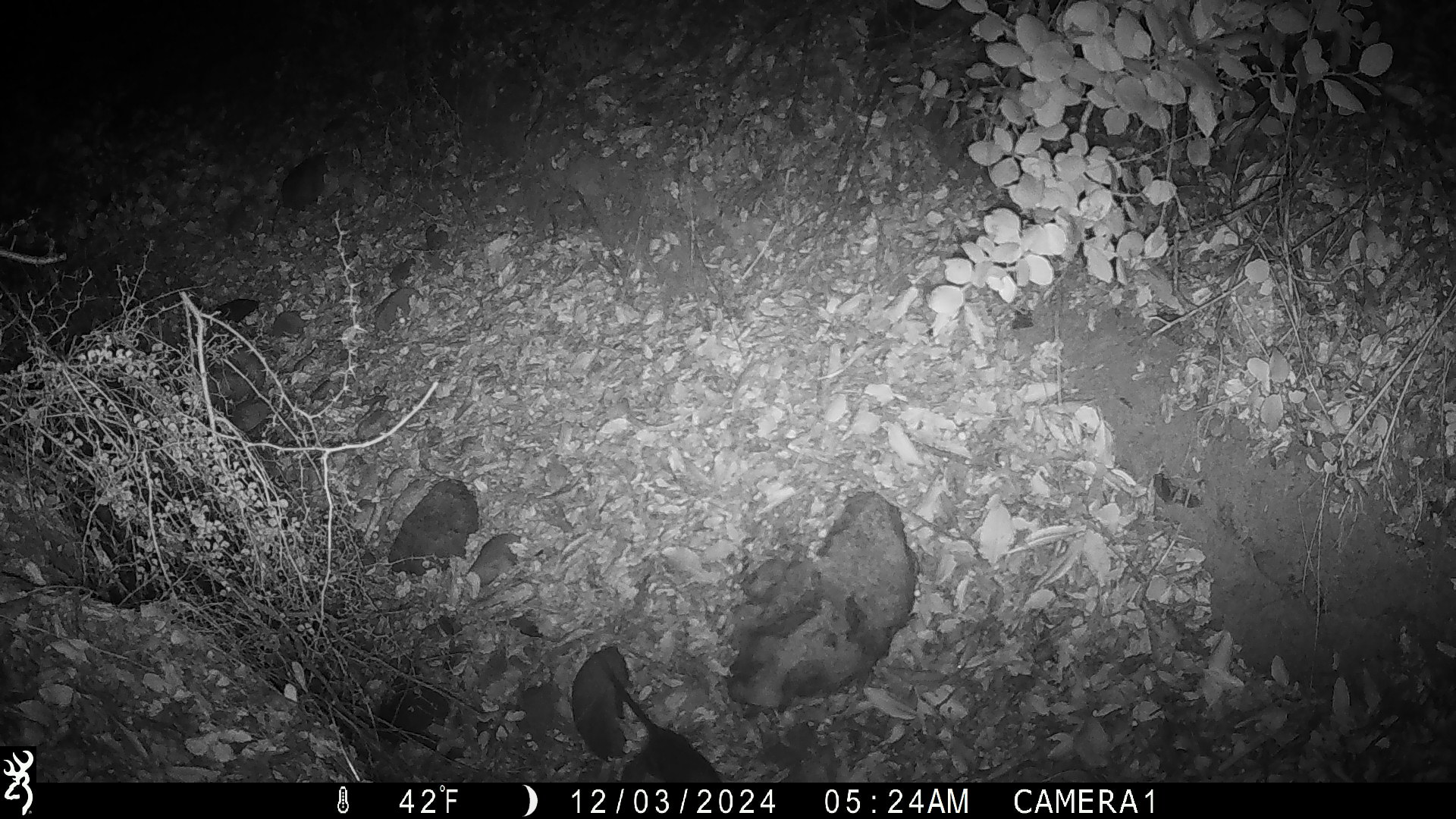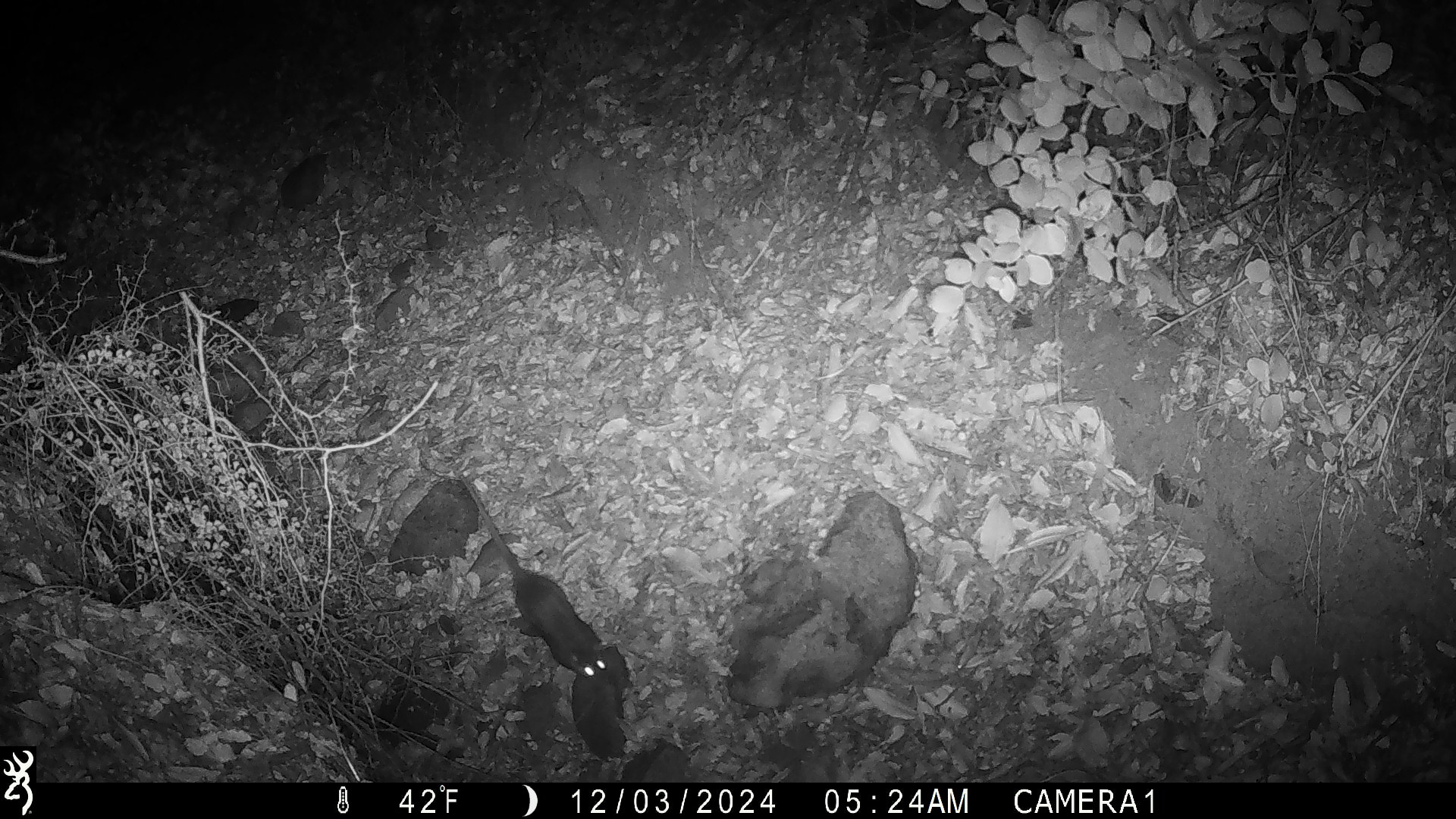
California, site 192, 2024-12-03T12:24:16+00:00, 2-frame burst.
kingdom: Animalia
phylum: Chordata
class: Mammalia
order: Rodentia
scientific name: Rodentia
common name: mouse or rat